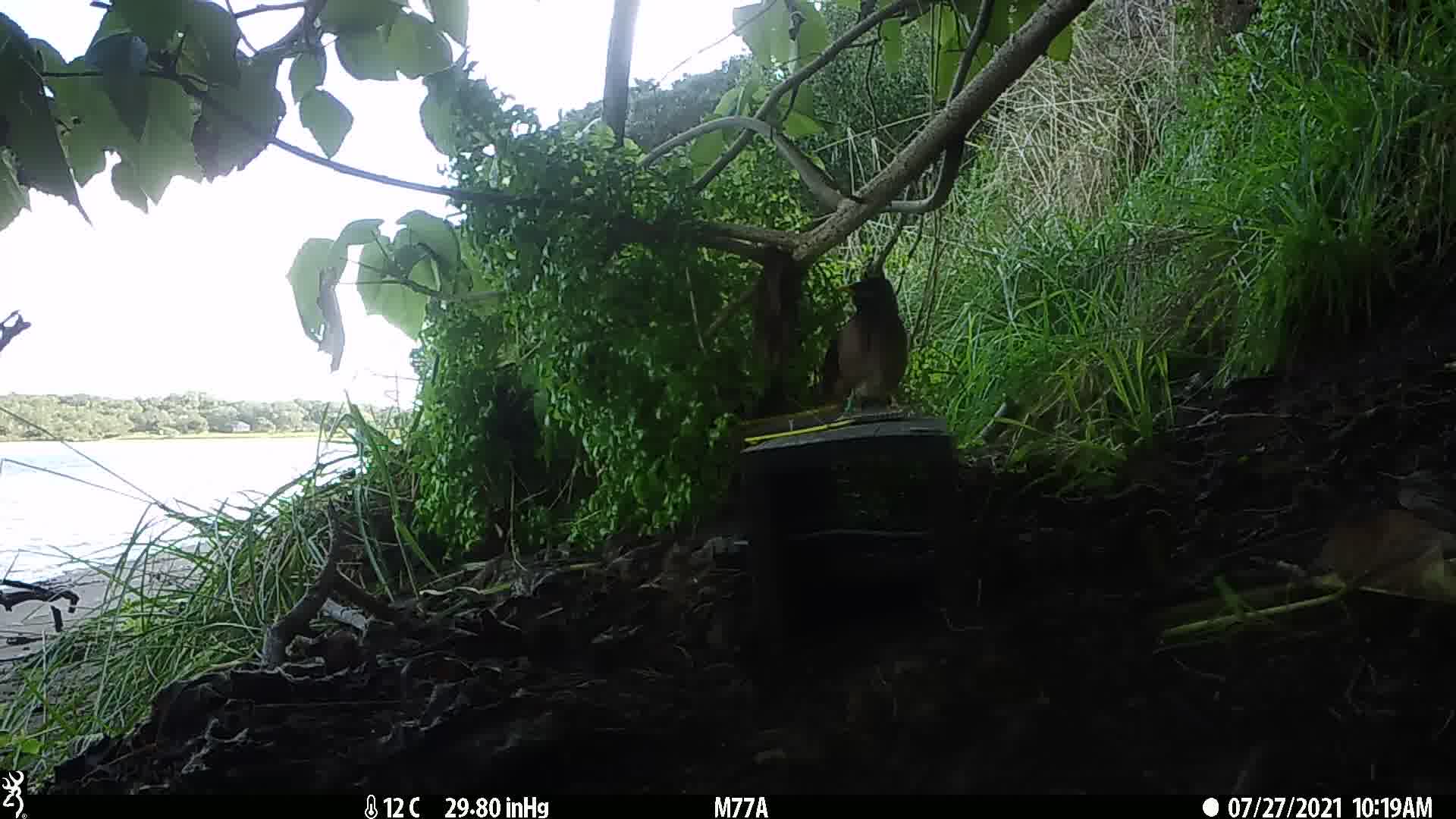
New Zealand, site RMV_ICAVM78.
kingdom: Animalia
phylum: Chordata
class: Aves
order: Passeriformes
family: Sturnidae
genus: Acridotheres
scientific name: Acridotheres tristis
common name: common myna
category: myna